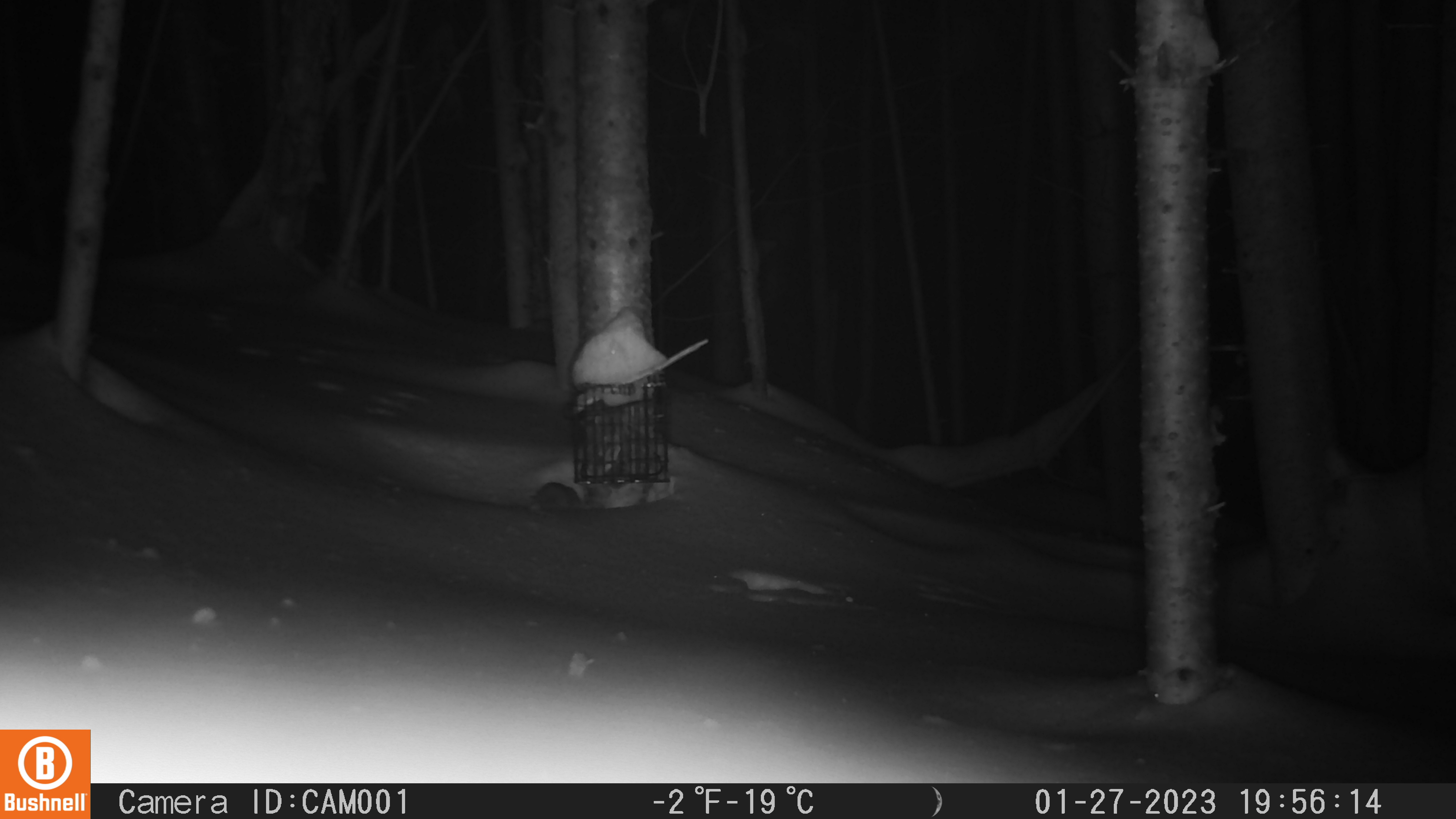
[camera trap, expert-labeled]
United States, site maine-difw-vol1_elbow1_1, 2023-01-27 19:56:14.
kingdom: Animalia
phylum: Chordata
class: Mammalia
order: Rodentia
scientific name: Rodentia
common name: mouse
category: mouse sp.